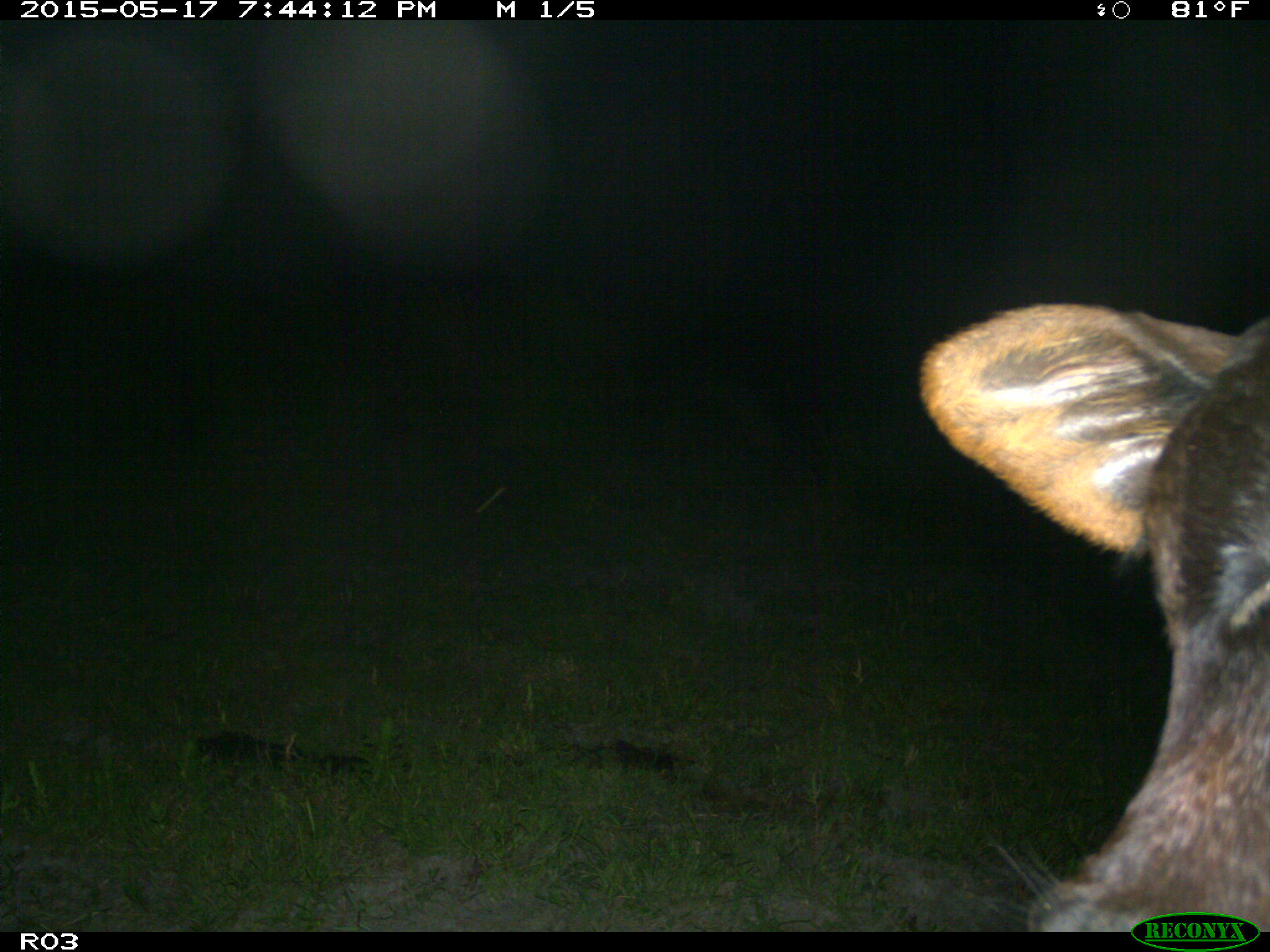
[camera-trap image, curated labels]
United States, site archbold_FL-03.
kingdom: Animalia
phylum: Chordata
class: Mammalia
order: Artiodactyla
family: Bovidae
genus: Bos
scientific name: Bos taurus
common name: domestic cow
Bos taurus (domestic cow).